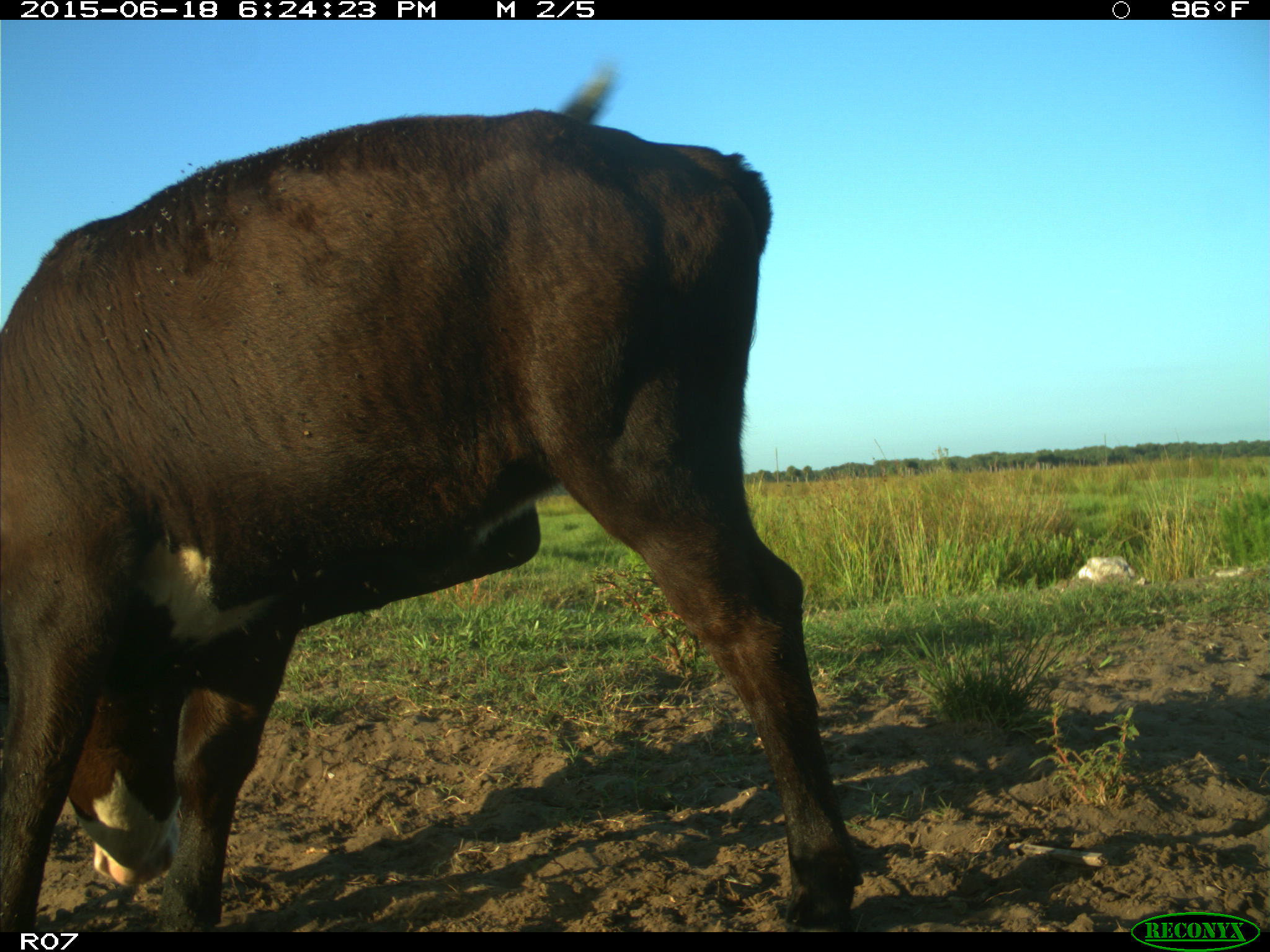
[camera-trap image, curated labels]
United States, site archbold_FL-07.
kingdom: Animalia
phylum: Chordata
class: Mammalia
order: Artiodactyla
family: Bovidae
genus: Bos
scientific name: Bos taurus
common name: domestic cow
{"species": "Bos taurus (domestic cow)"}